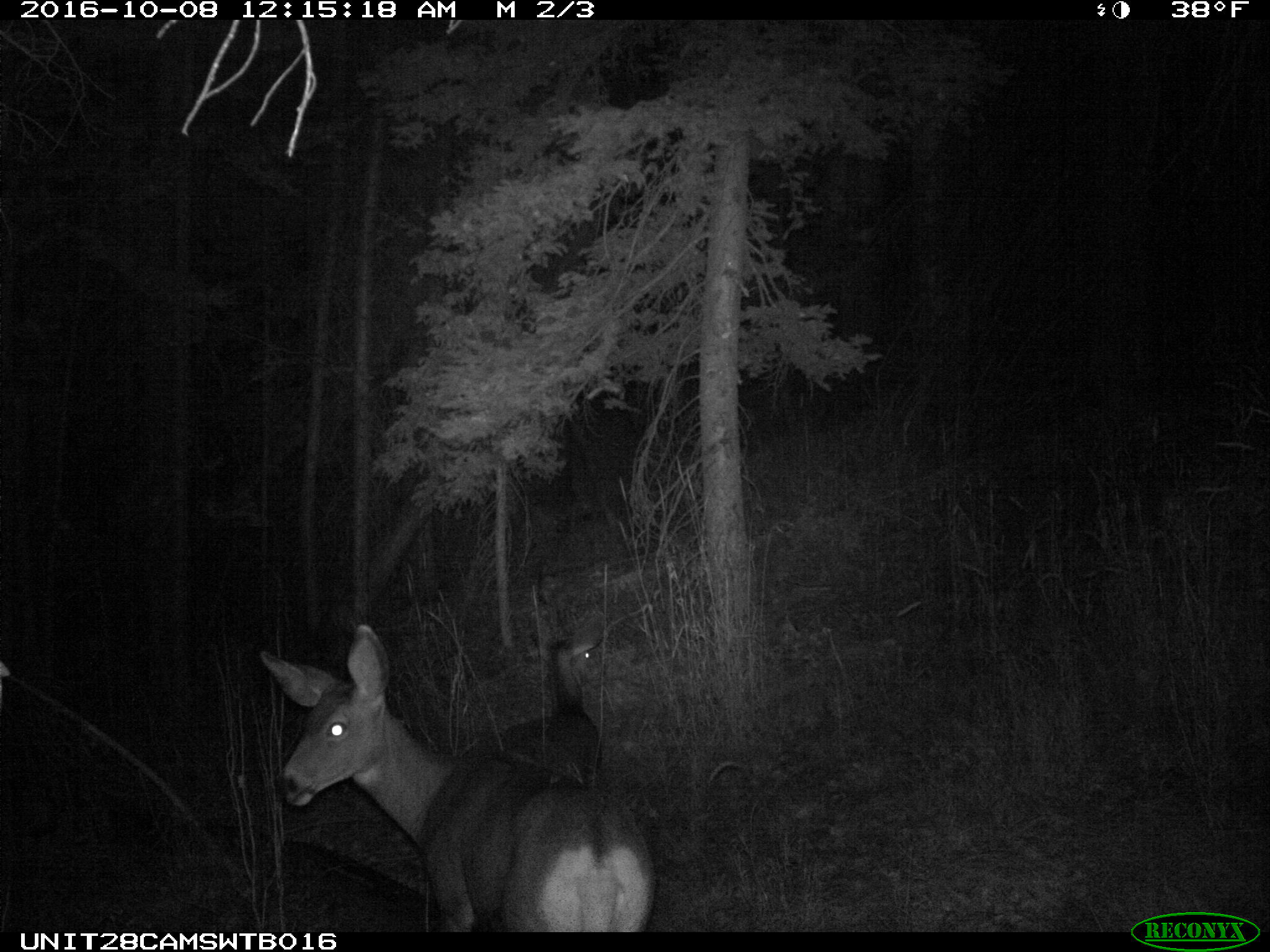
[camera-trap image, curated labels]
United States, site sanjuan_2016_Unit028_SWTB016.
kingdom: Animalia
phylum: Chordata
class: Mammalia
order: Artiodactyla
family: Cervidae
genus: Odocoileus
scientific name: Odocoileus hemionus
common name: mule deer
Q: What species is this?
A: Odocoileus hemionus (mule deer).